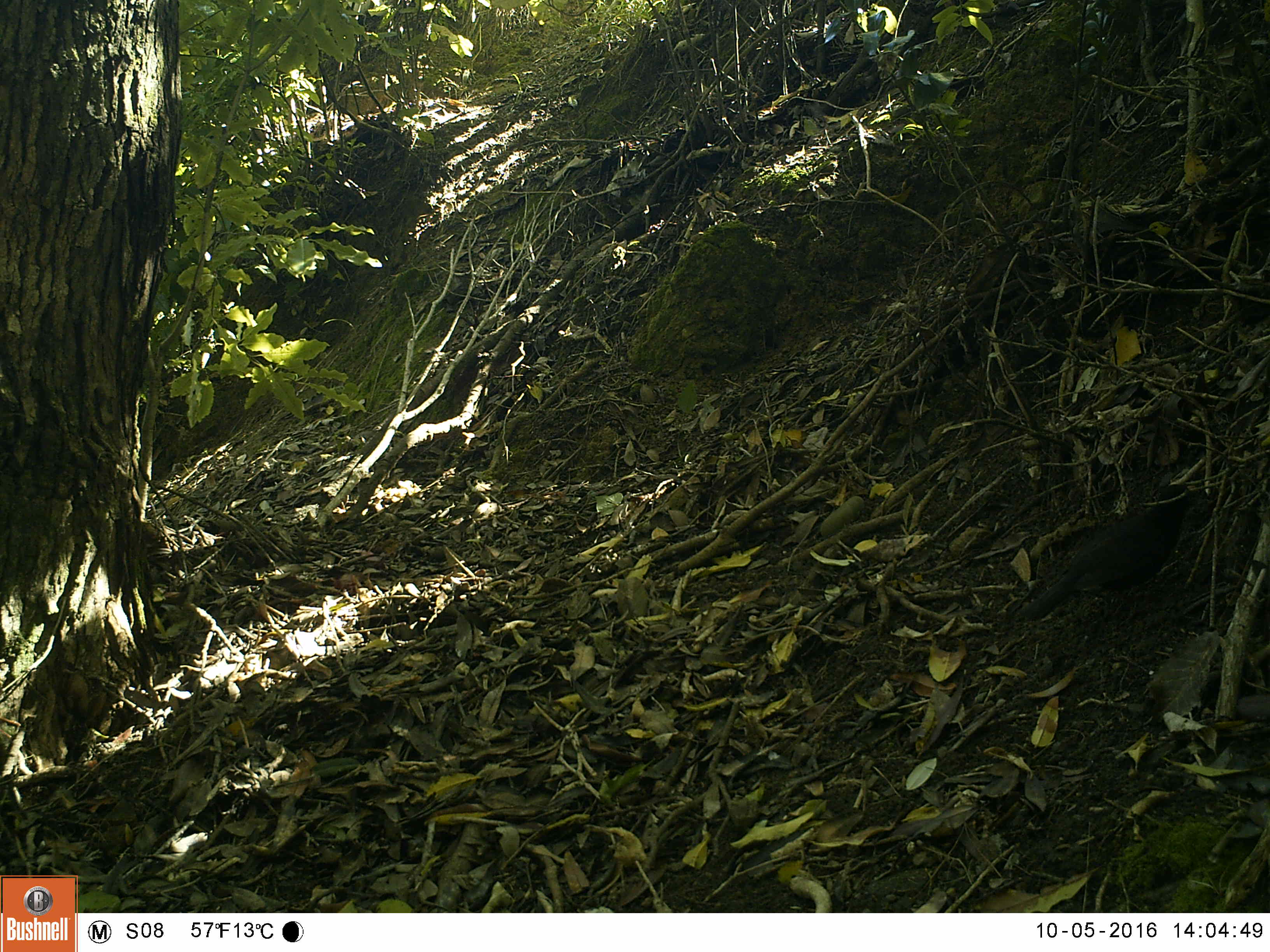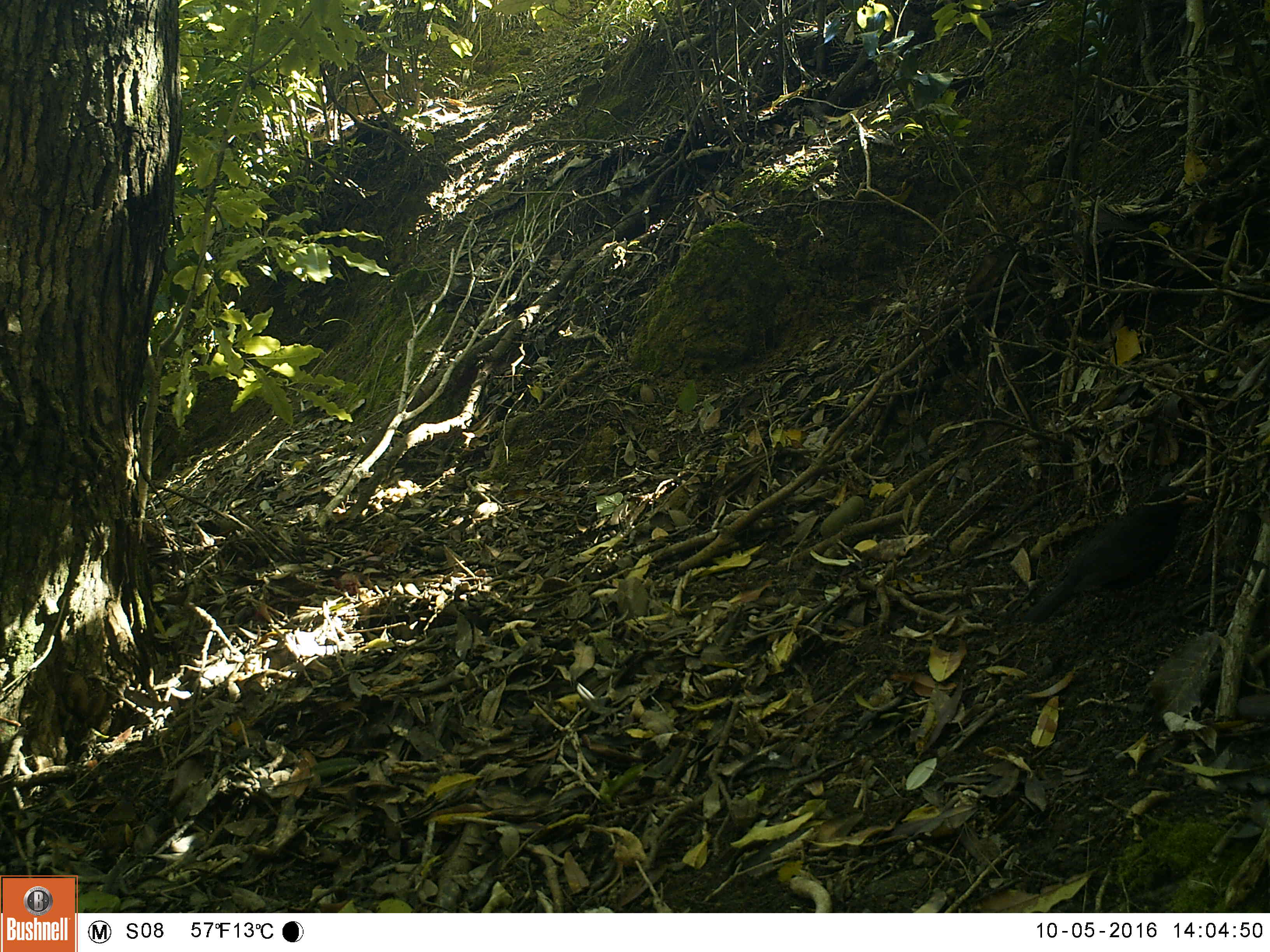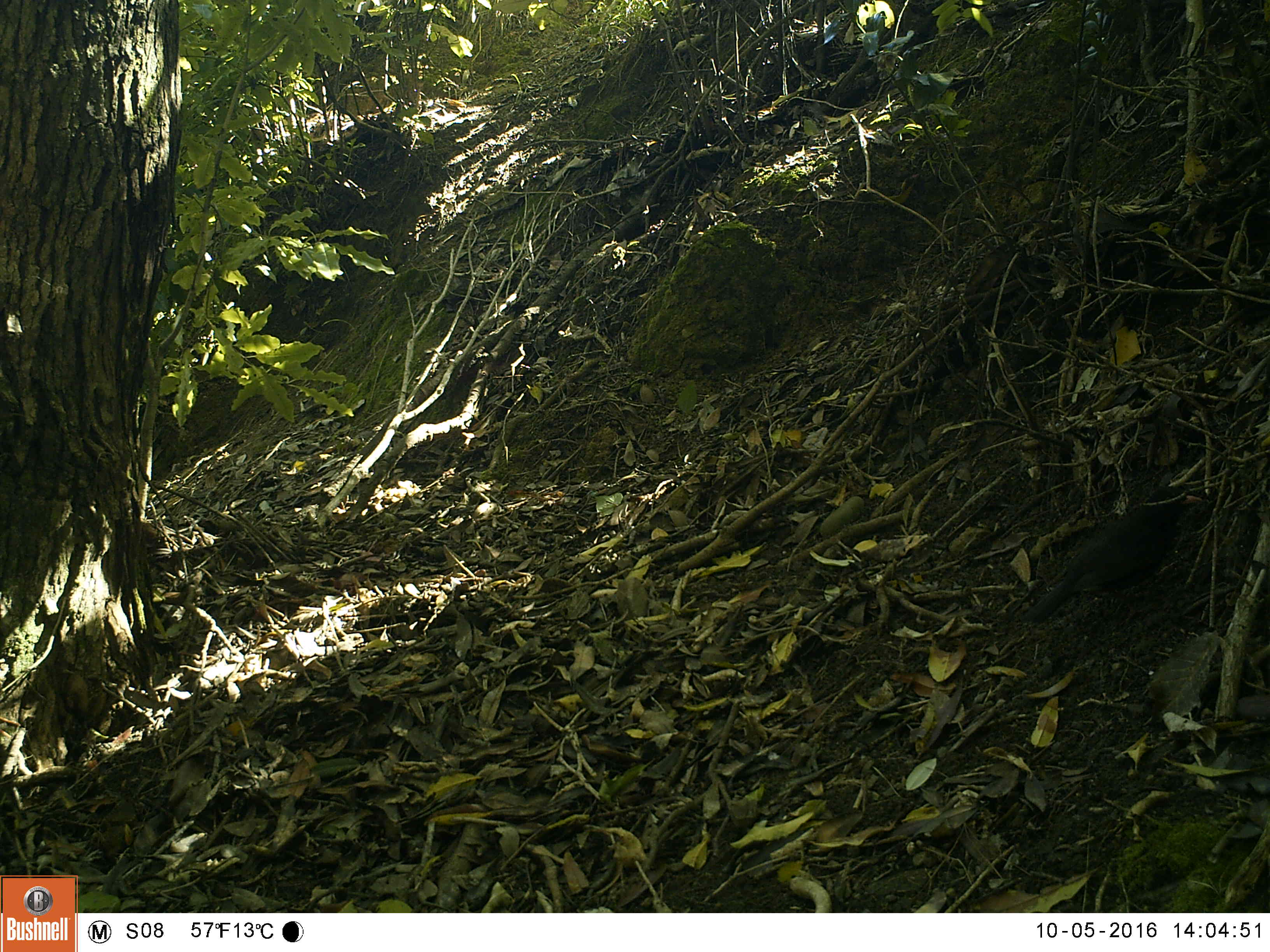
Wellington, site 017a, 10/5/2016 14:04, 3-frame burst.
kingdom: Animalia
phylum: Chordata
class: Aves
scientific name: Aves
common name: bird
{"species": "bird (Aves)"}